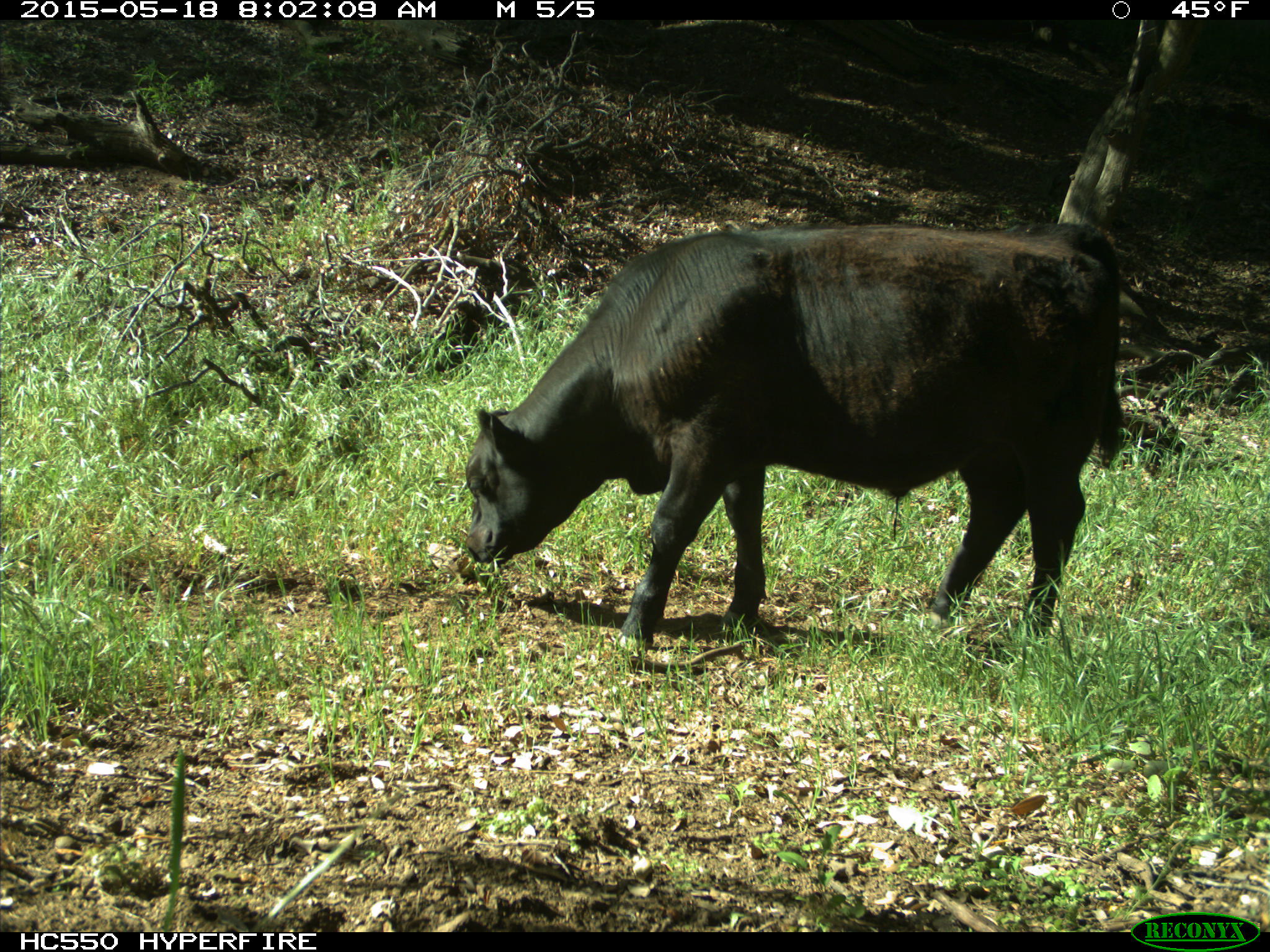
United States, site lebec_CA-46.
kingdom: Animalia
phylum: Chordata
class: Mammalia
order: Artiodactyla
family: Bovidae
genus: Bos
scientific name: Bos taurus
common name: domestic cow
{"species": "Bos taurus (domestic cow)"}